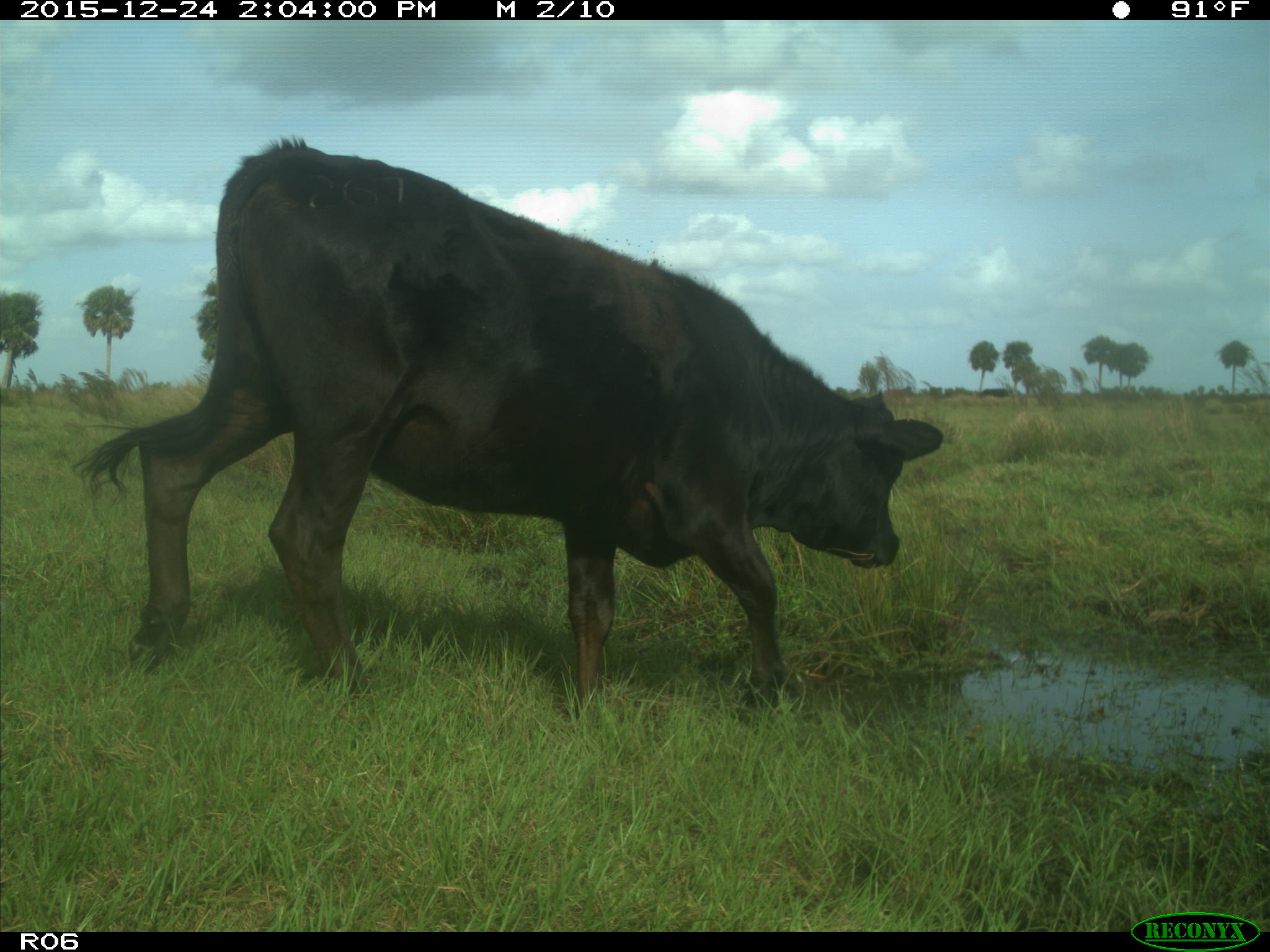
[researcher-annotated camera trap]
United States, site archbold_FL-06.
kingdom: Animalia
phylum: Chordata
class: Mammalia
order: Artiodactyla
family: Bovidae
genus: Bos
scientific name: Bos taurus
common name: domestic cow